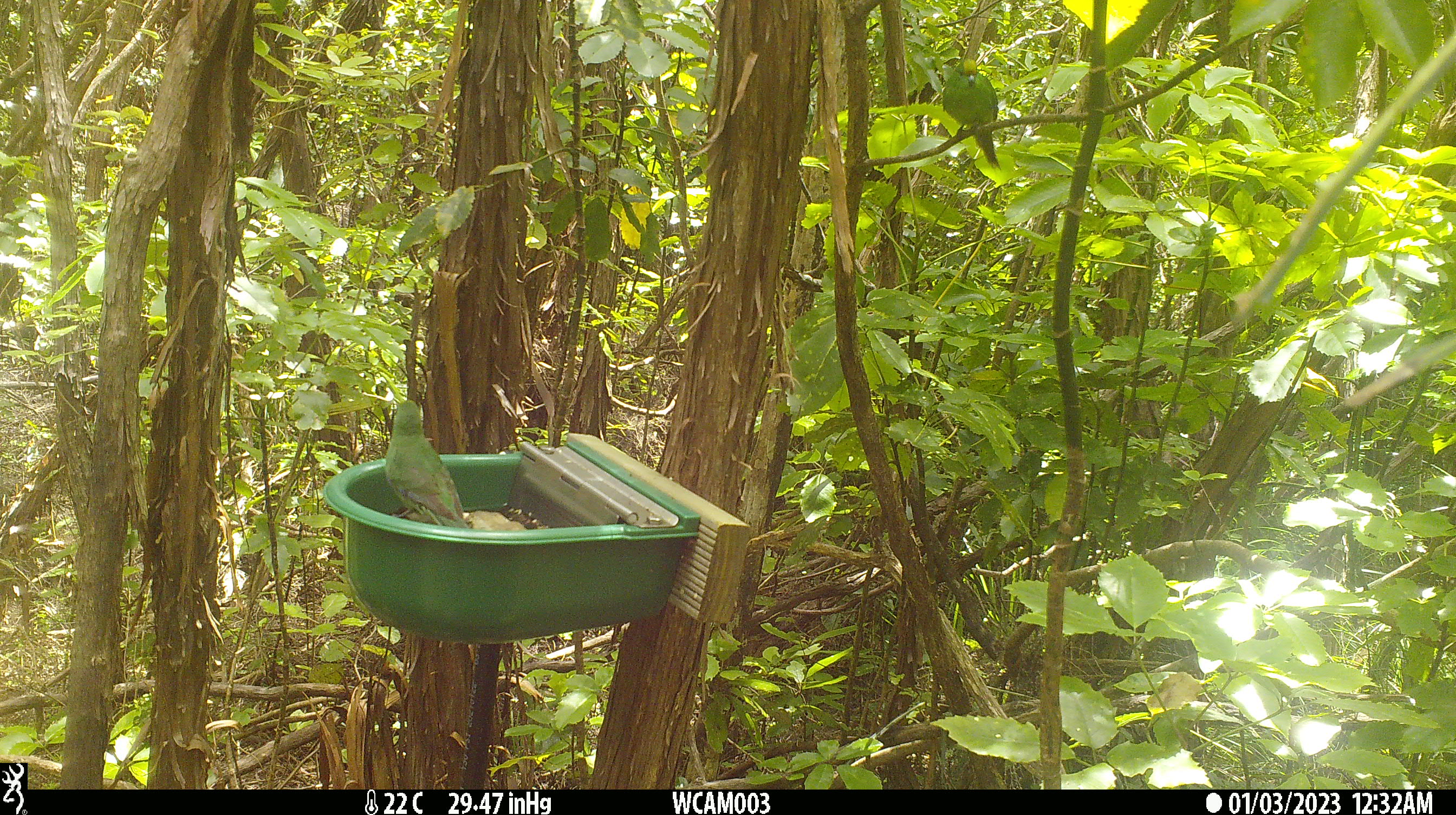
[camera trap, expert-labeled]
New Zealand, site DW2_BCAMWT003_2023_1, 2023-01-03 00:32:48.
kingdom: Animalia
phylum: Chordata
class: Aves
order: Psittaciformes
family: Psittaculidae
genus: Cyanoramphus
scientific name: Cyanoramphus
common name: parakeet